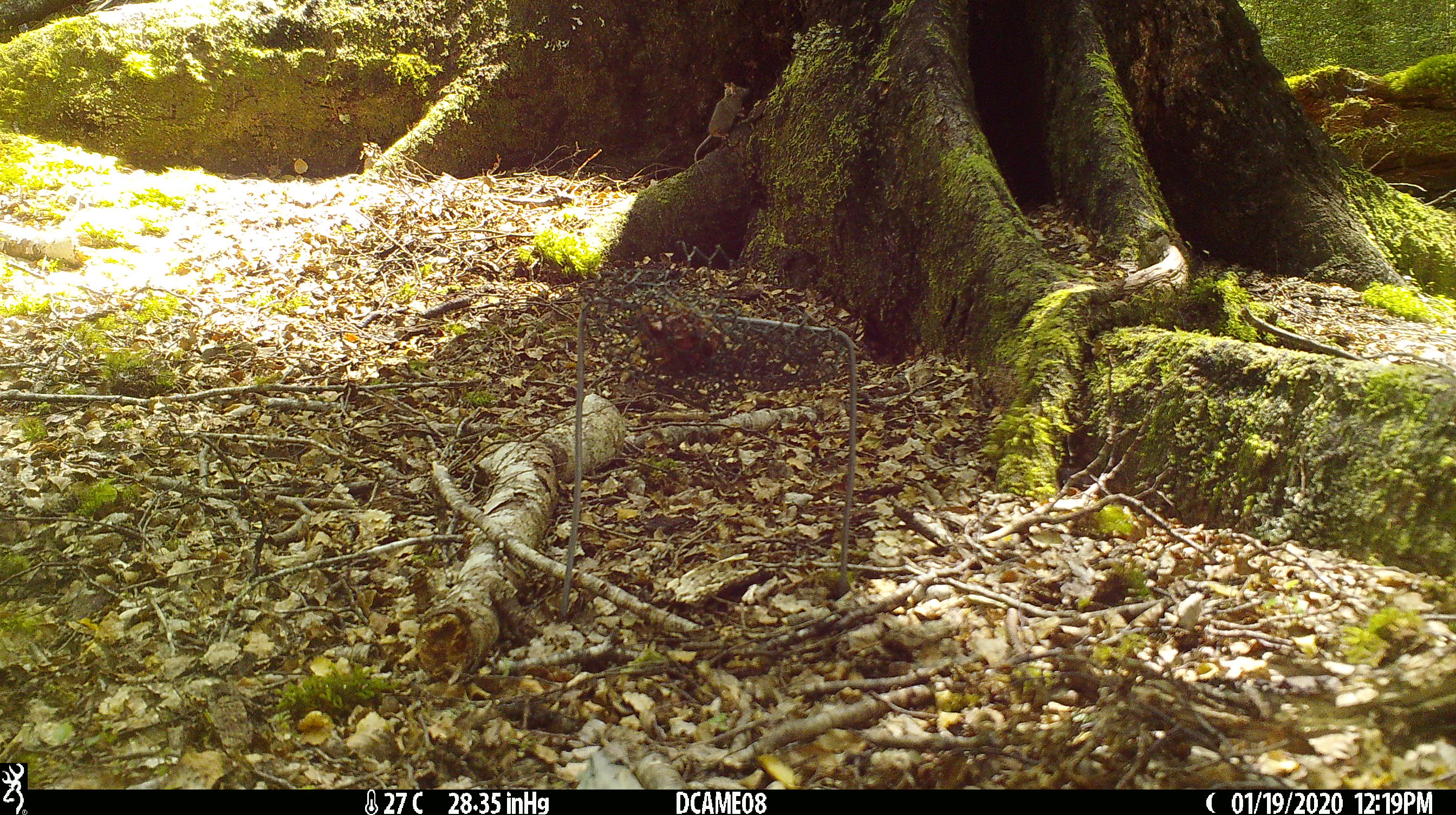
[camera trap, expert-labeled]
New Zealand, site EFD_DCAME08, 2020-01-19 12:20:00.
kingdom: Animalia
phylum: Chordata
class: Mammalia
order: Rodentia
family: Muridae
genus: Mus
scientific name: Mus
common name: mouse